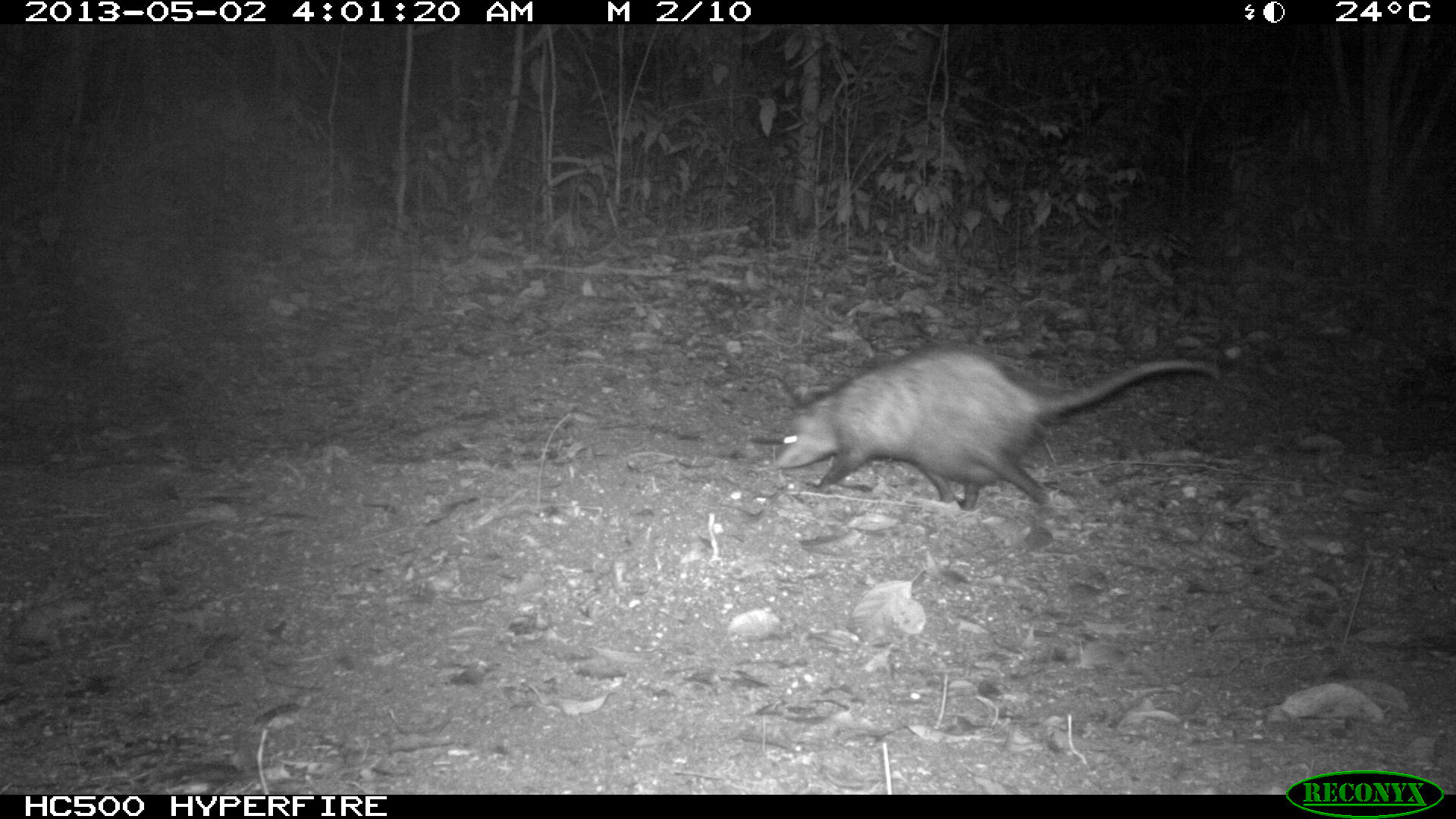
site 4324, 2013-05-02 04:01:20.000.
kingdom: Animalia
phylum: Chordata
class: Mammalia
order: Didelphimorphia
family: Didelphidae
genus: Didelphis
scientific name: Didelphis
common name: american opossums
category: didelphis sp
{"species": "didelphis sp (american opossums) (Didelphis)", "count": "1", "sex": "female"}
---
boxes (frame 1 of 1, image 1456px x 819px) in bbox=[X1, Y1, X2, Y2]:
didelphis sp: bbox=[769, 342, 1223, 512]